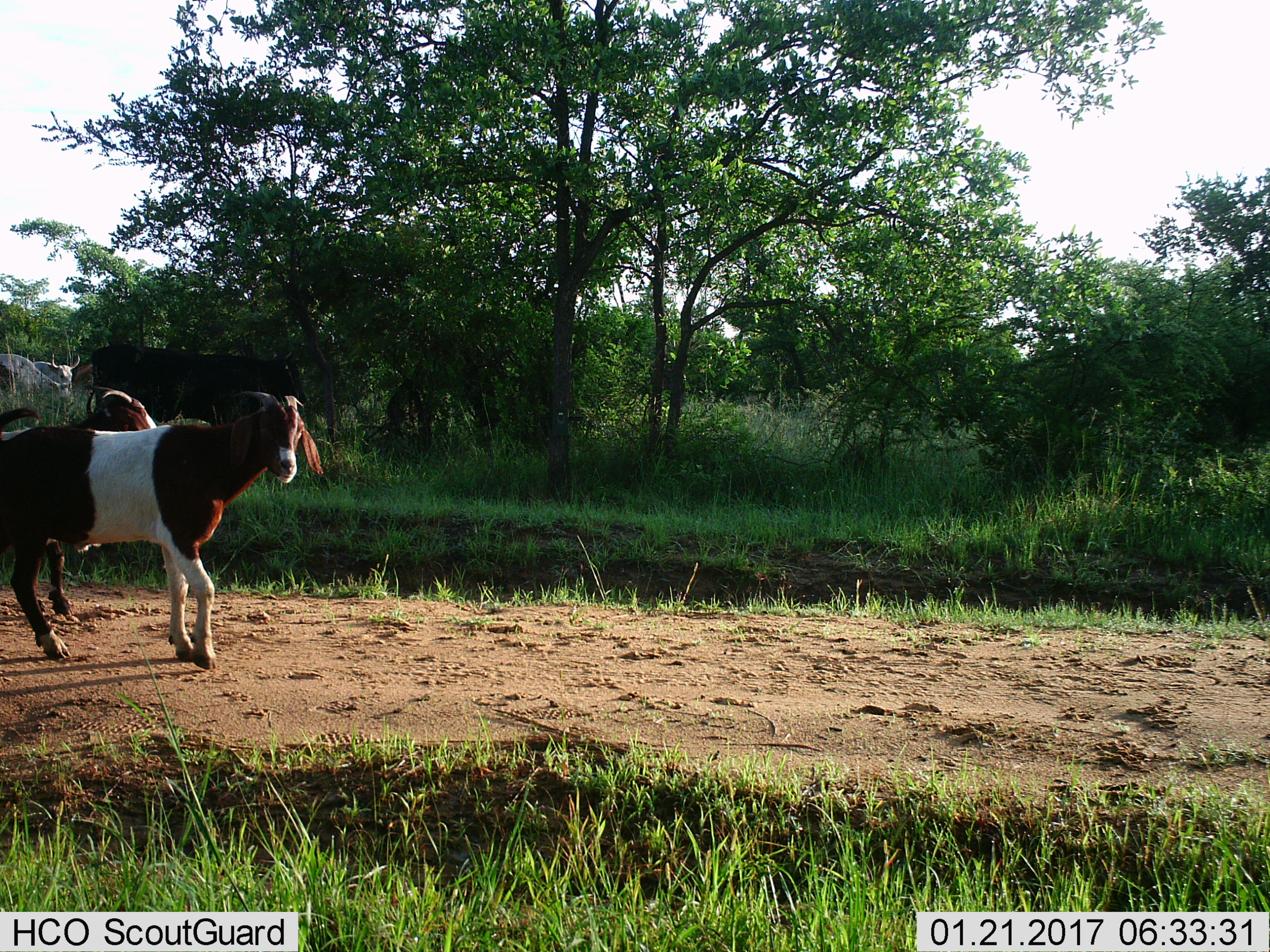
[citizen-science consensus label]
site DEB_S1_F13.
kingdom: Animalia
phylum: Chordata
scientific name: Vertebrata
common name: domestic animal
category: domesticanimal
Domesticanimal (domestic animal) (Vertebrata), count 4. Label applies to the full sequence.